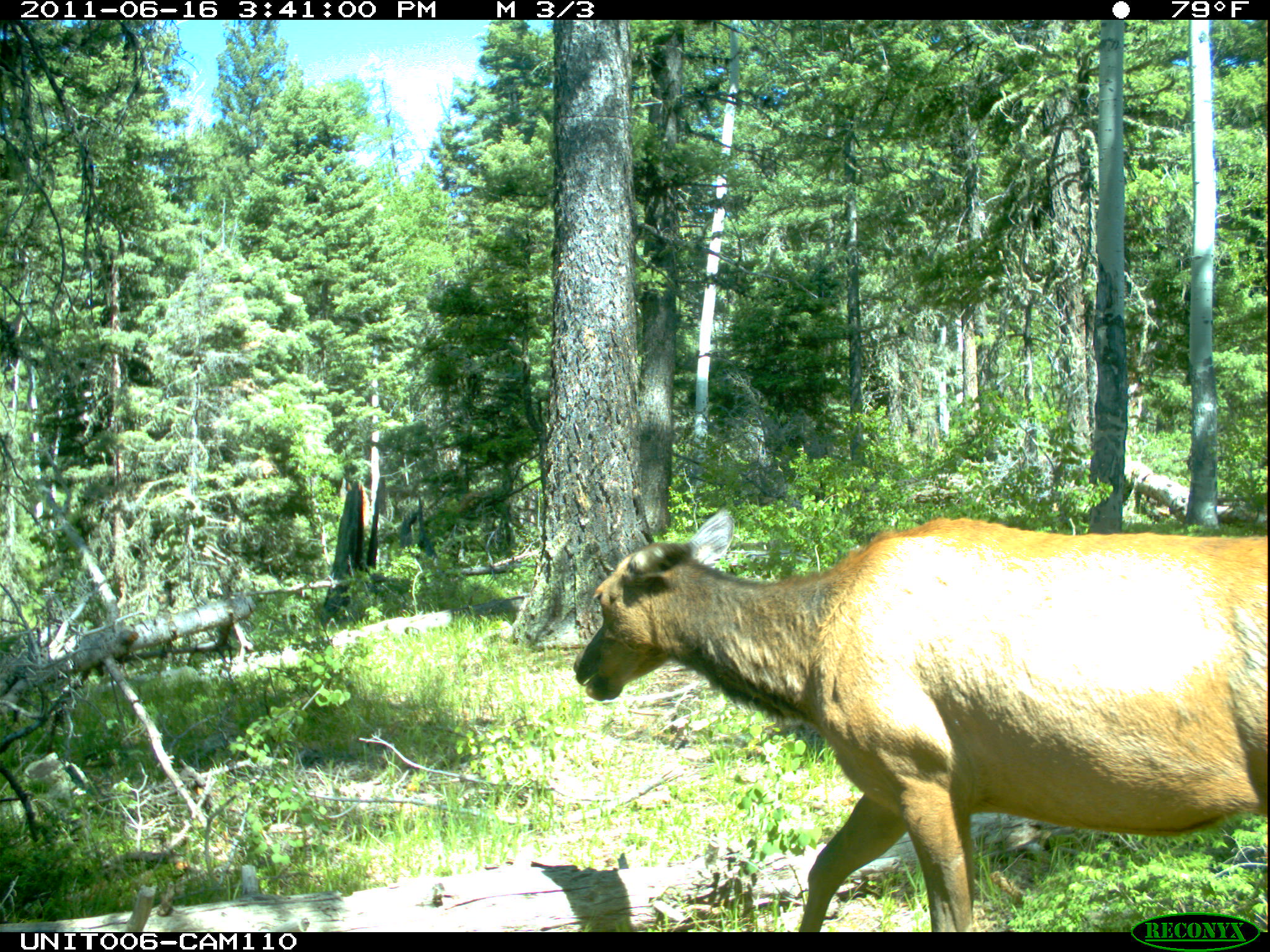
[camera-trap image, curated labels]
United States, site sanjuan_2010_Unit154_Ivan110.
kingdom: Animalia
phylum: Chordata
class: Mammalia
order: Artiodactyla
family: Cervidae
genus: Cervus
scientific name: Cervus elaphus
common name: red deer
Cervus elaphus (red deer).